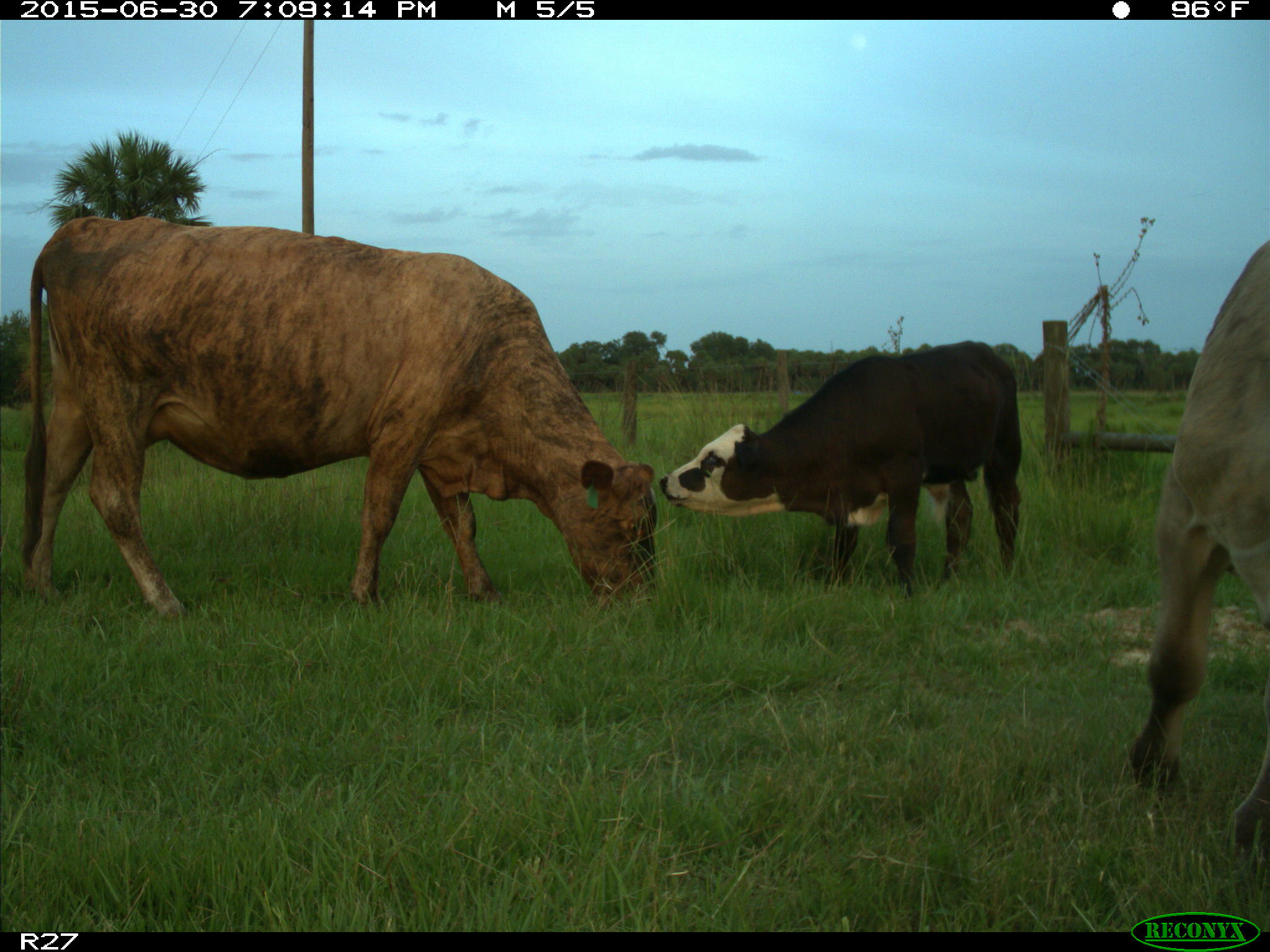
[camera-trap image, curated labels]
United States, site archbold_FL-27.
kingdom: Animalia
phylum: Chordata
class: Mammalia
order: Artiodactyla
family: Bovidae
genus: Bos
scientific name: Bos taurus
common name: domestic cow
Bos taurus (domestic cow).